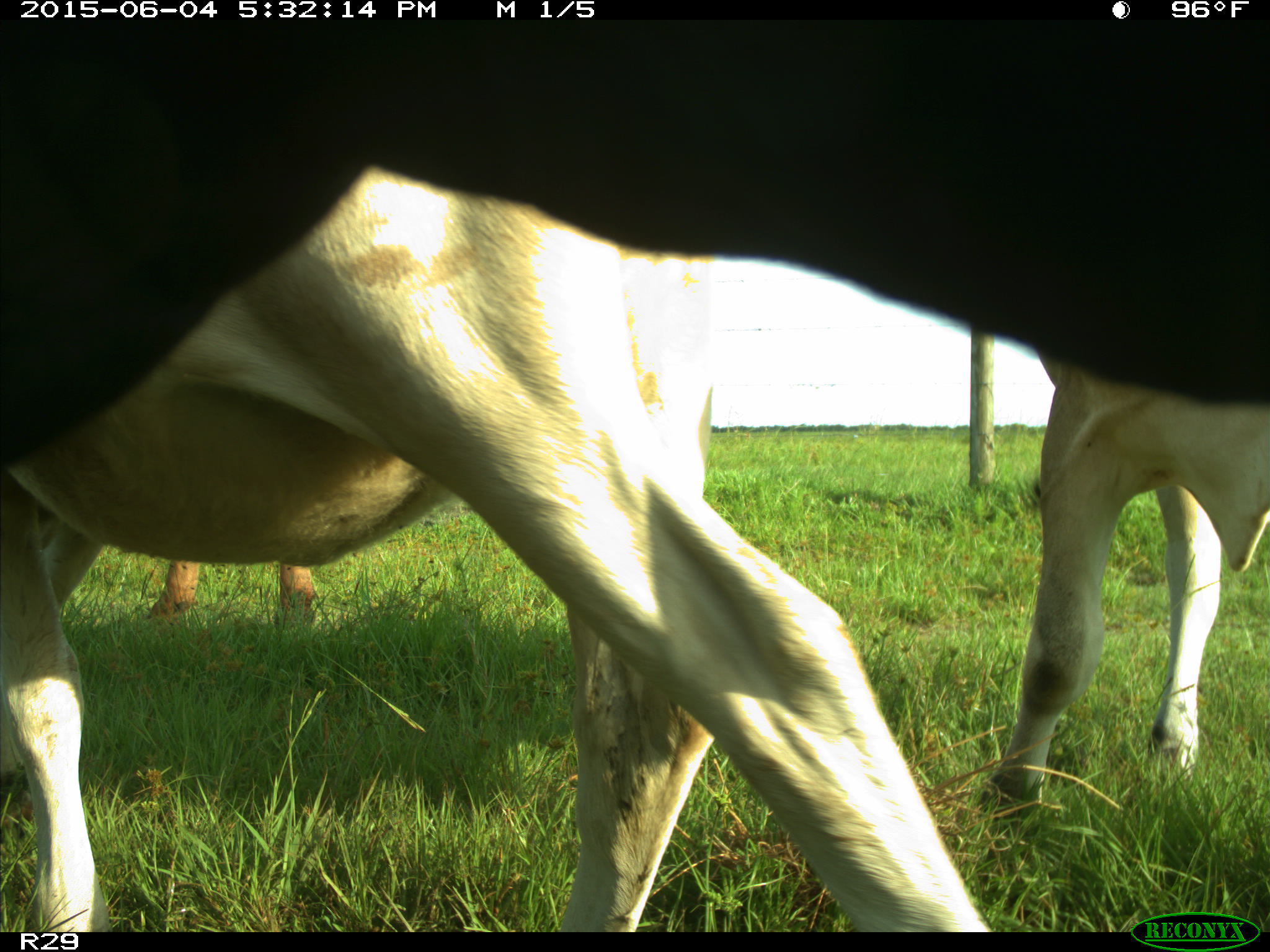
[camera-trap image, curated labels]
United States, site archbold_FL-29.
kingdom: Animalia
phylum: Chordata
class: Mammalia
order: Artiodactyla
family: Bovidae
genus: Bos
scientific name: Bos taurus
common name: domestic cow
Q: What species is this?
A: Bos taurus (domestic cow).